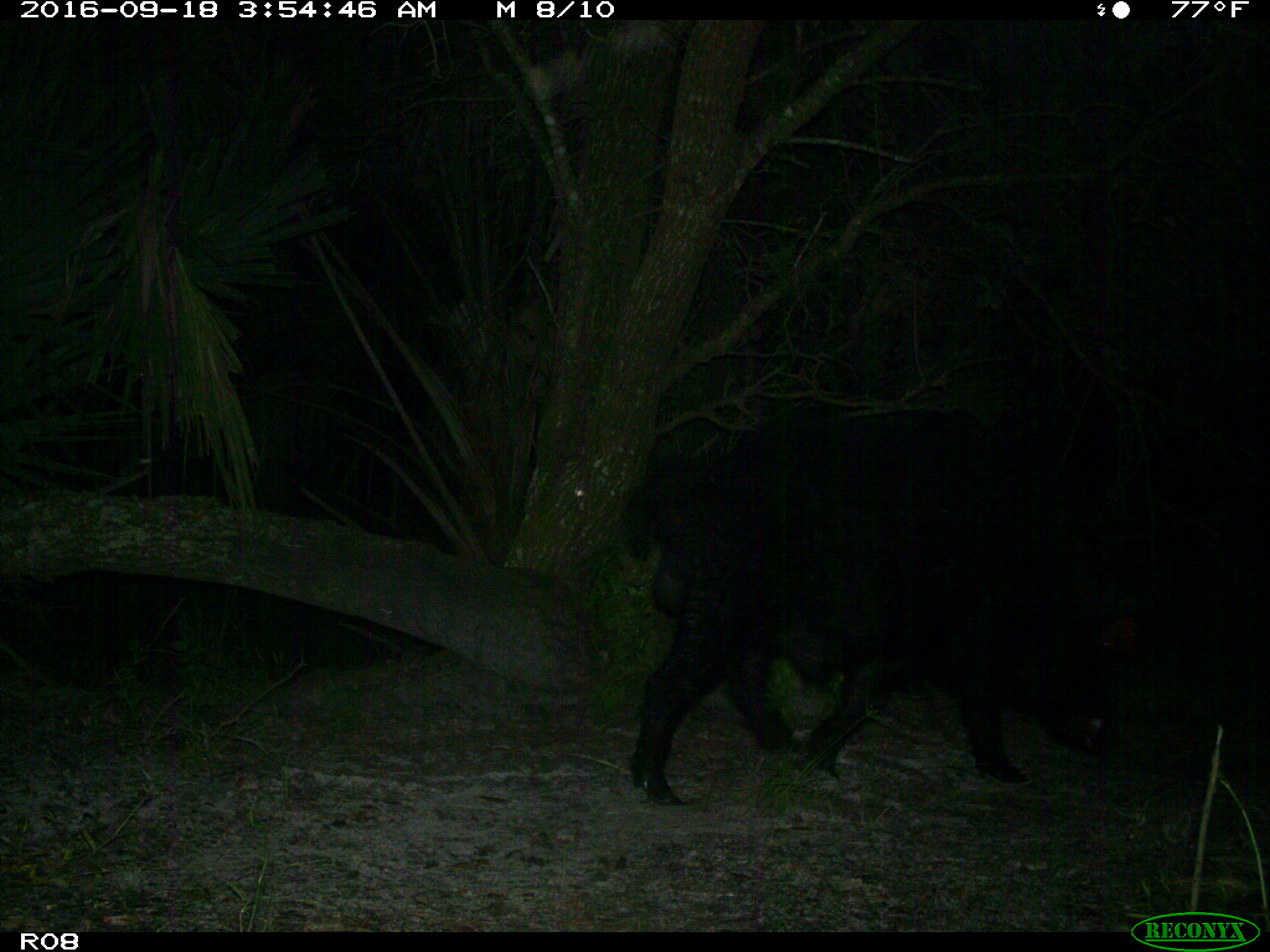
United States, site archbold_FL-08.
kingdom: Animalia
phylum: Chordata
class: Mammalia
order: Artiodactyla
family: Suidae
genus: Sus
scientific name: Sus scrofa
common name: wild boar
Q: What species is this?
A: Sus scrofa (wild boar).